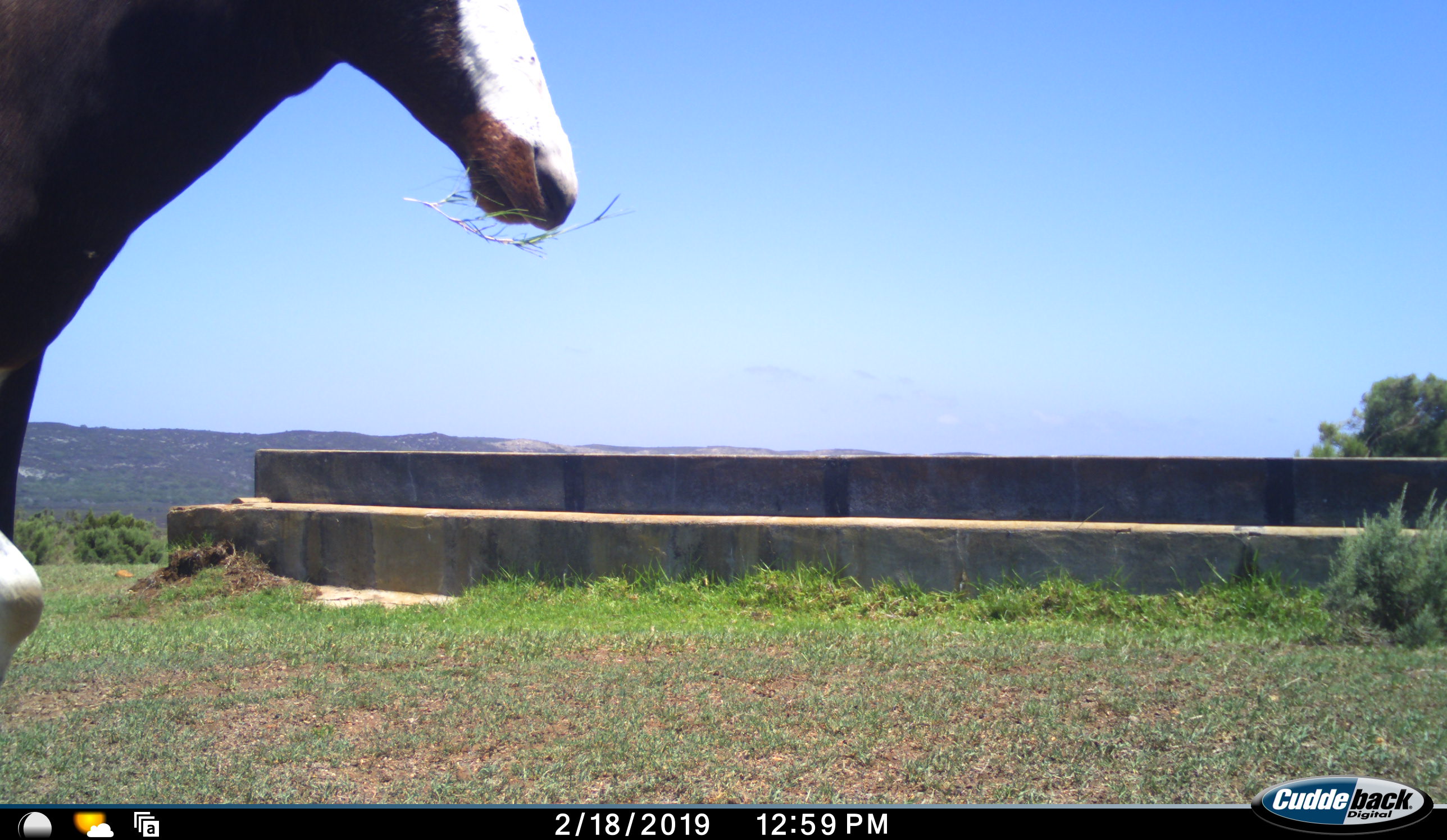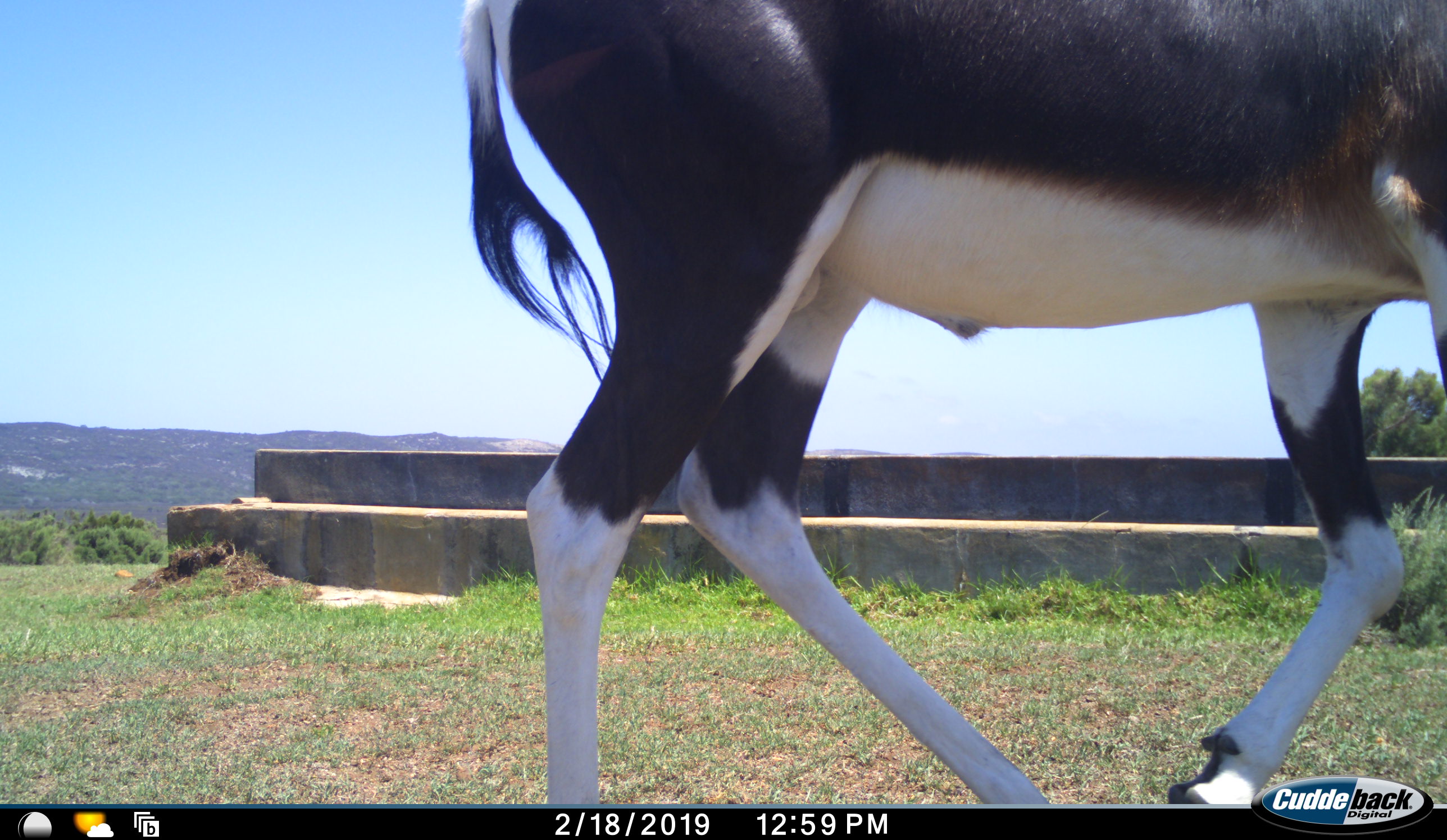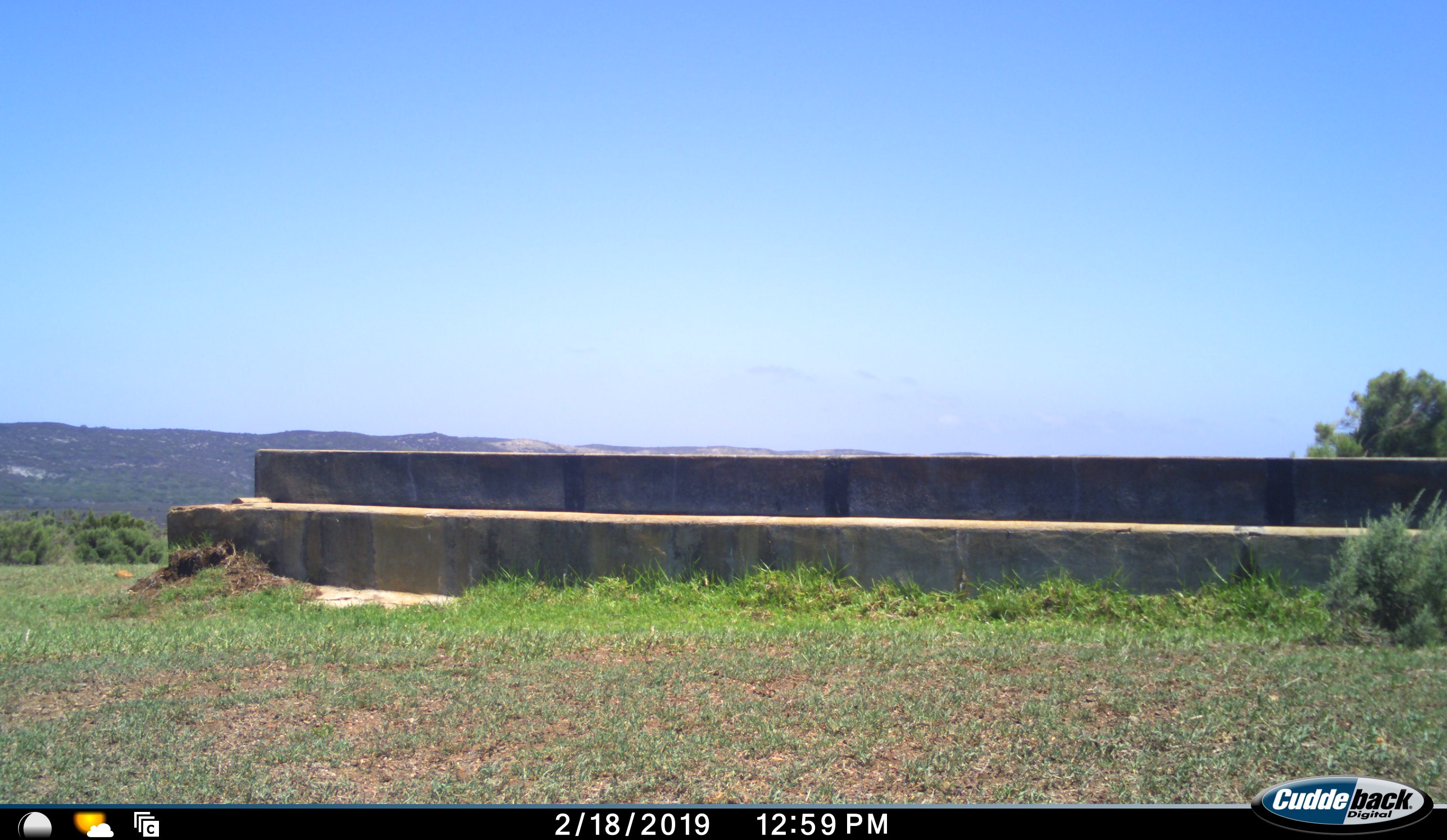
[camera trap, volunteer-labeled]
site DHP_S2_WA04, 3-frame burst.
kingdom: Animalia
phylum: Chordata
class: Mammalia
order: Artiodactyla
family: Bovidae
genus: Damaliscus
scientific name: Damaliscus pygargus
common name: bontebok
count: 1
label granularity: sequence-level